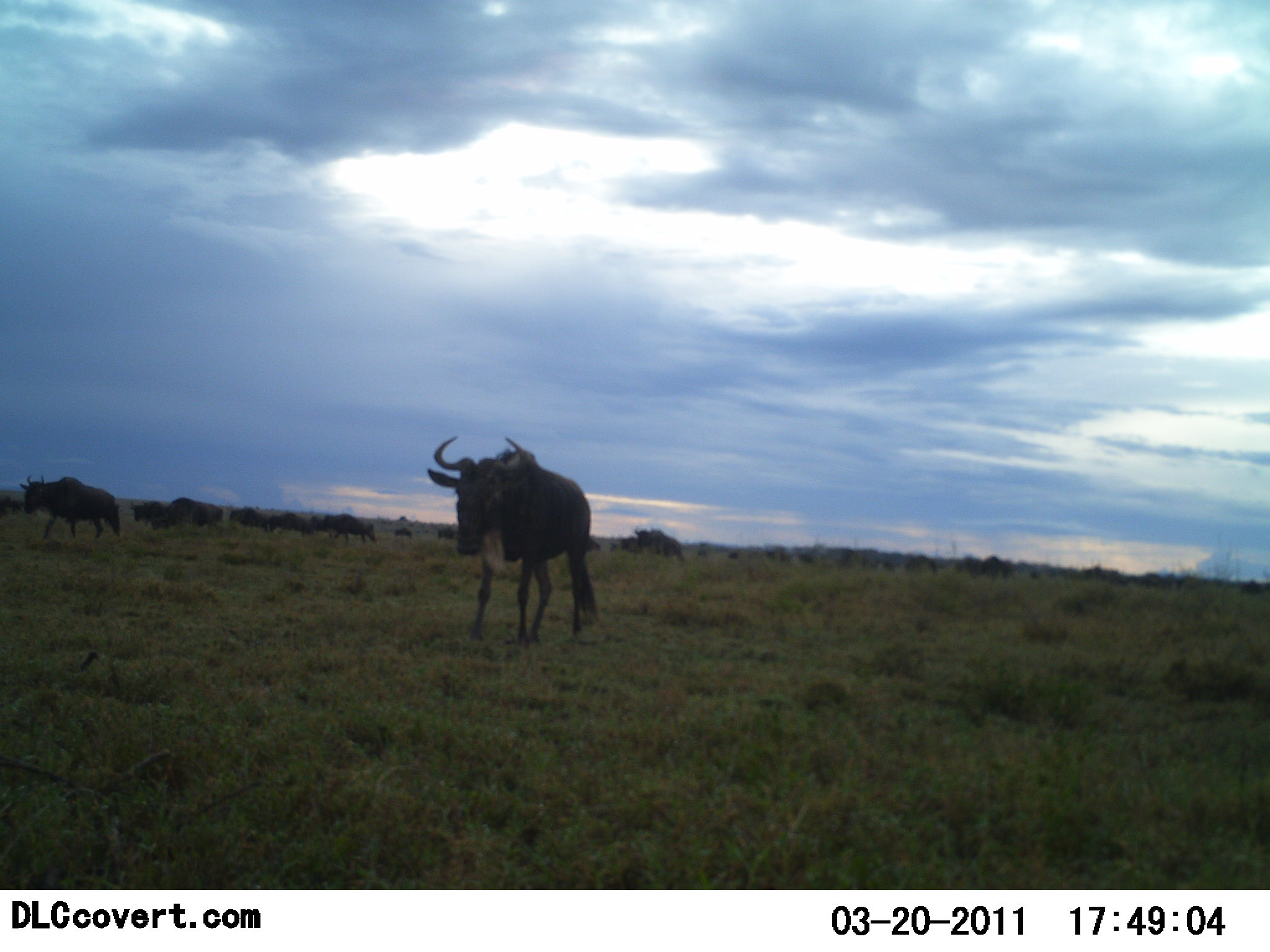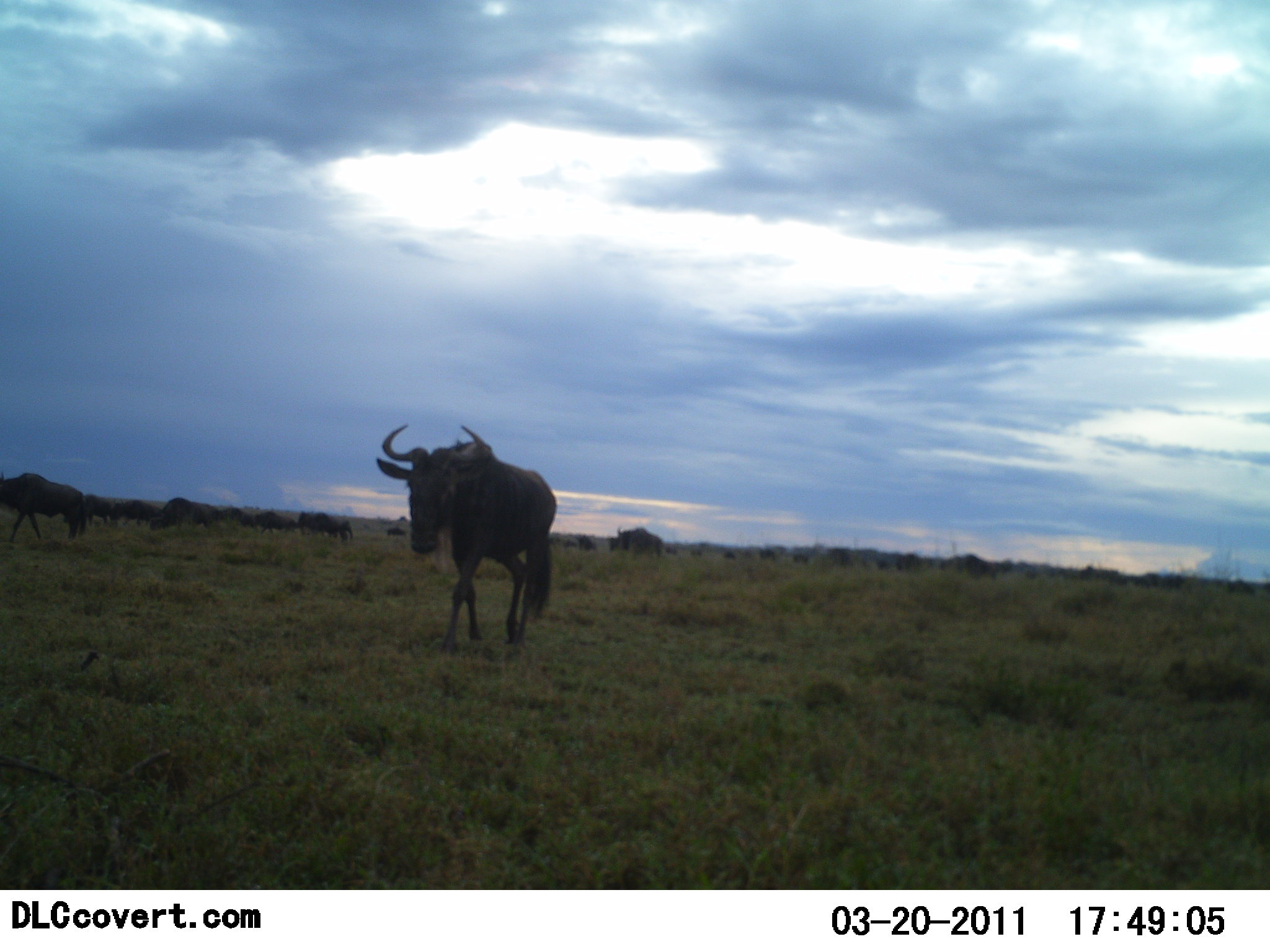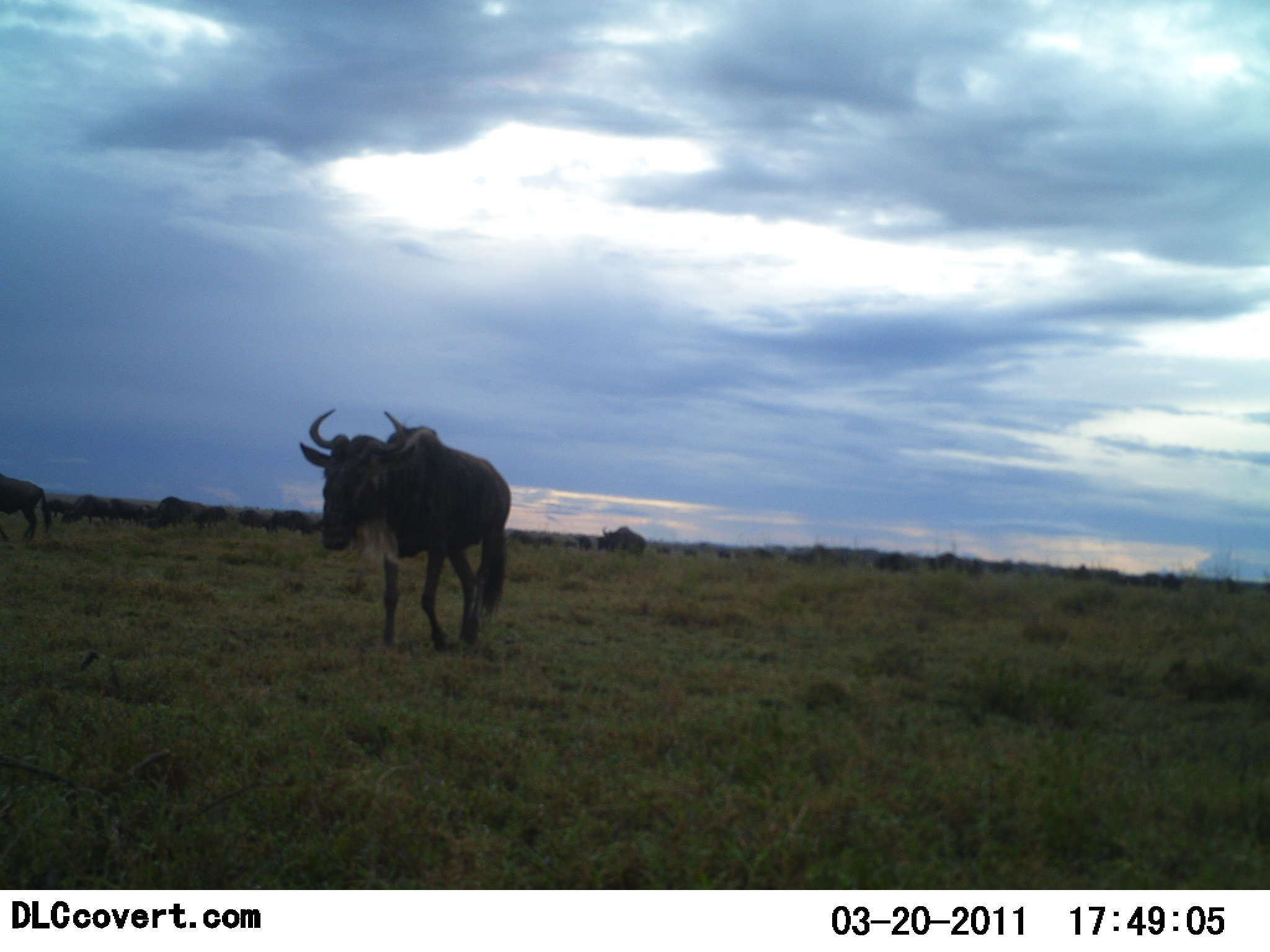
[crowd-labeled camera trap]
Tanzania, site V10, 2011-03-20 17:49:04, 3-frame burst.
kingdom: Animalia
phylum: Chordata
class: Mammalia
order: Artiodactyla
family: Bovidae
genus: Connochaetes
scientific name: Connochaetes taurinus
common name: blue wildebeest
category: wildebeest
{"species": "wildebeest (blue wildebeest) (Connochaetes taurinus)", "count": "11-50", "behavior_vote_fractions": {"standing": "8%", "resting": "0%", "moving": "92%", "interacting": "0%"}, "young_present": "0%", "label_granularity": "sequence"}